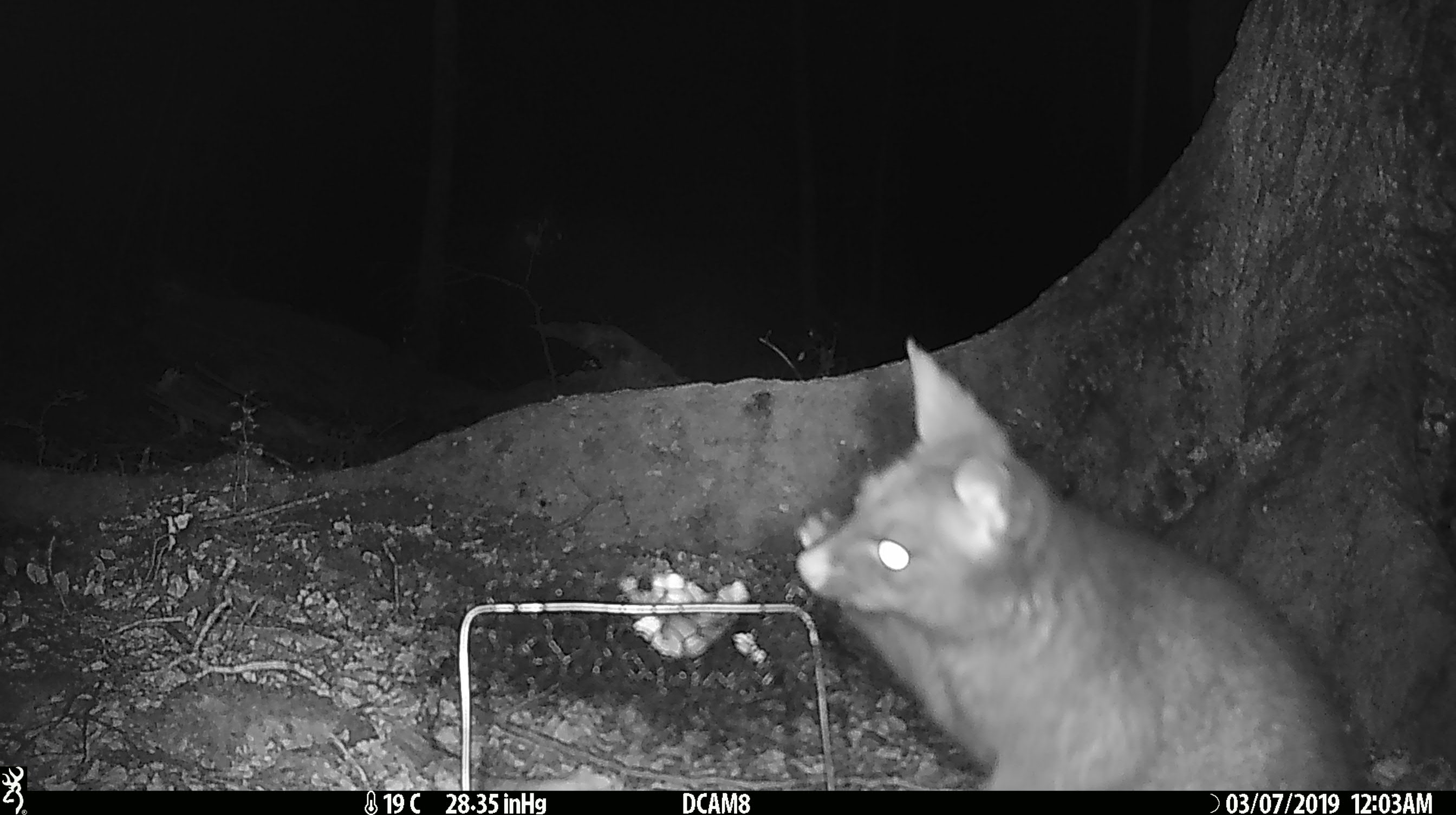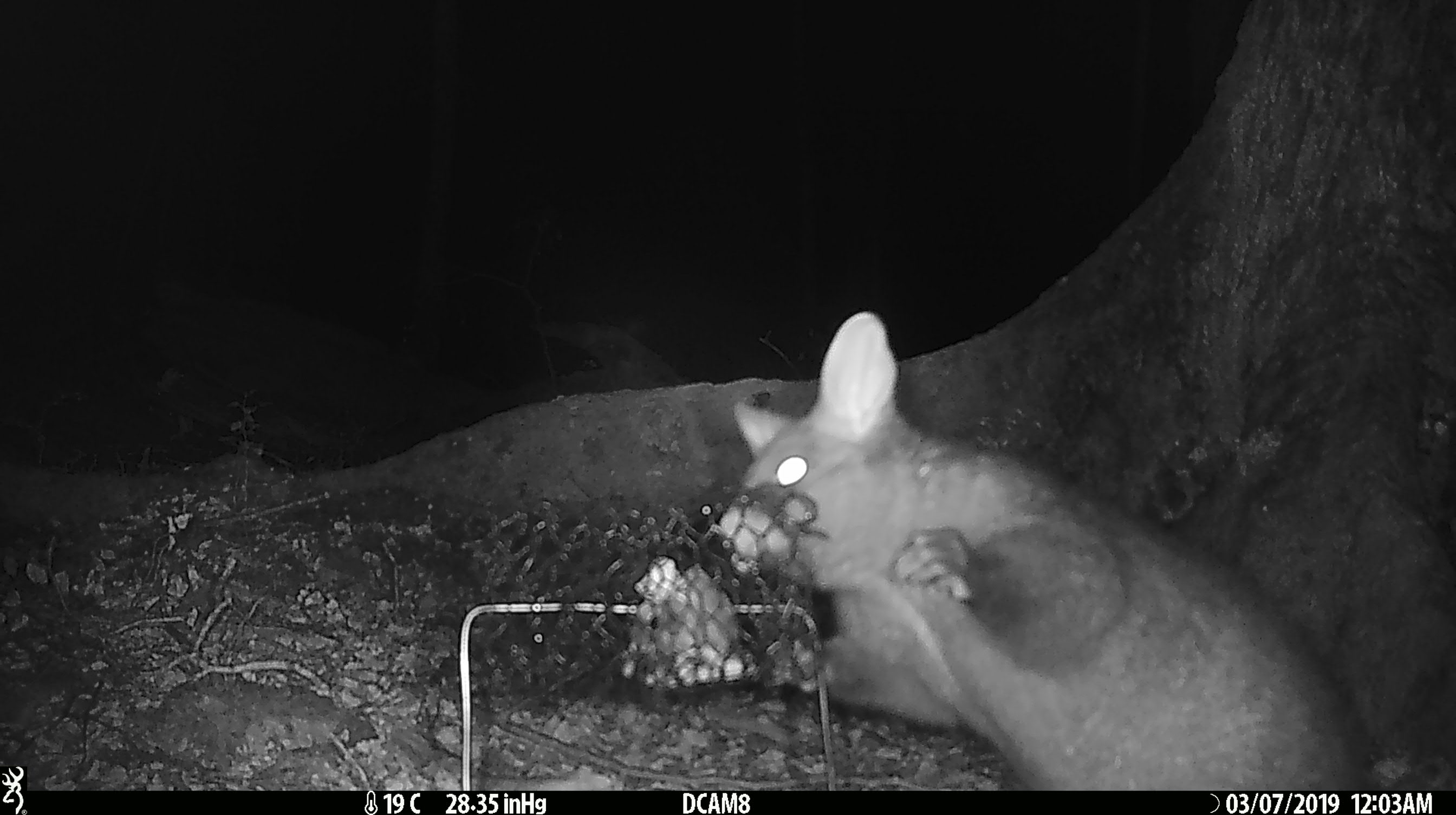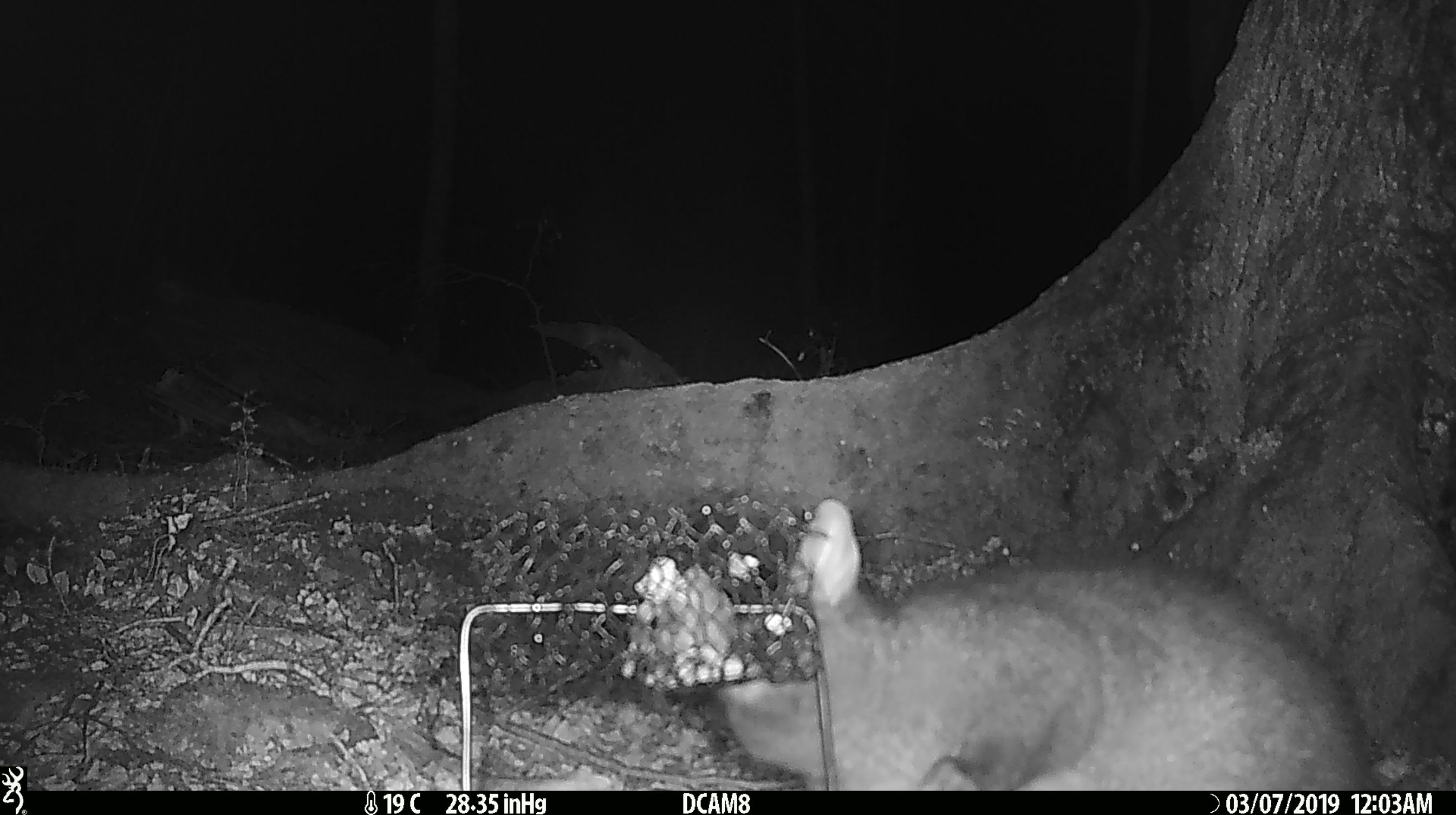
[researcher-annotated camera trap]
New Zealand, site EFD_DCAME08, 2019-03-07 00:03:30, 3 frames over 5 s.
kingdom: Animalia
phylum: Chordata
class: Mammalia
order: Diprotodontia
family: Phalangeridae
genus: Trichosurus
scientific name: Trichosurus vulpecula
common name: common brushtail possum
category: possum